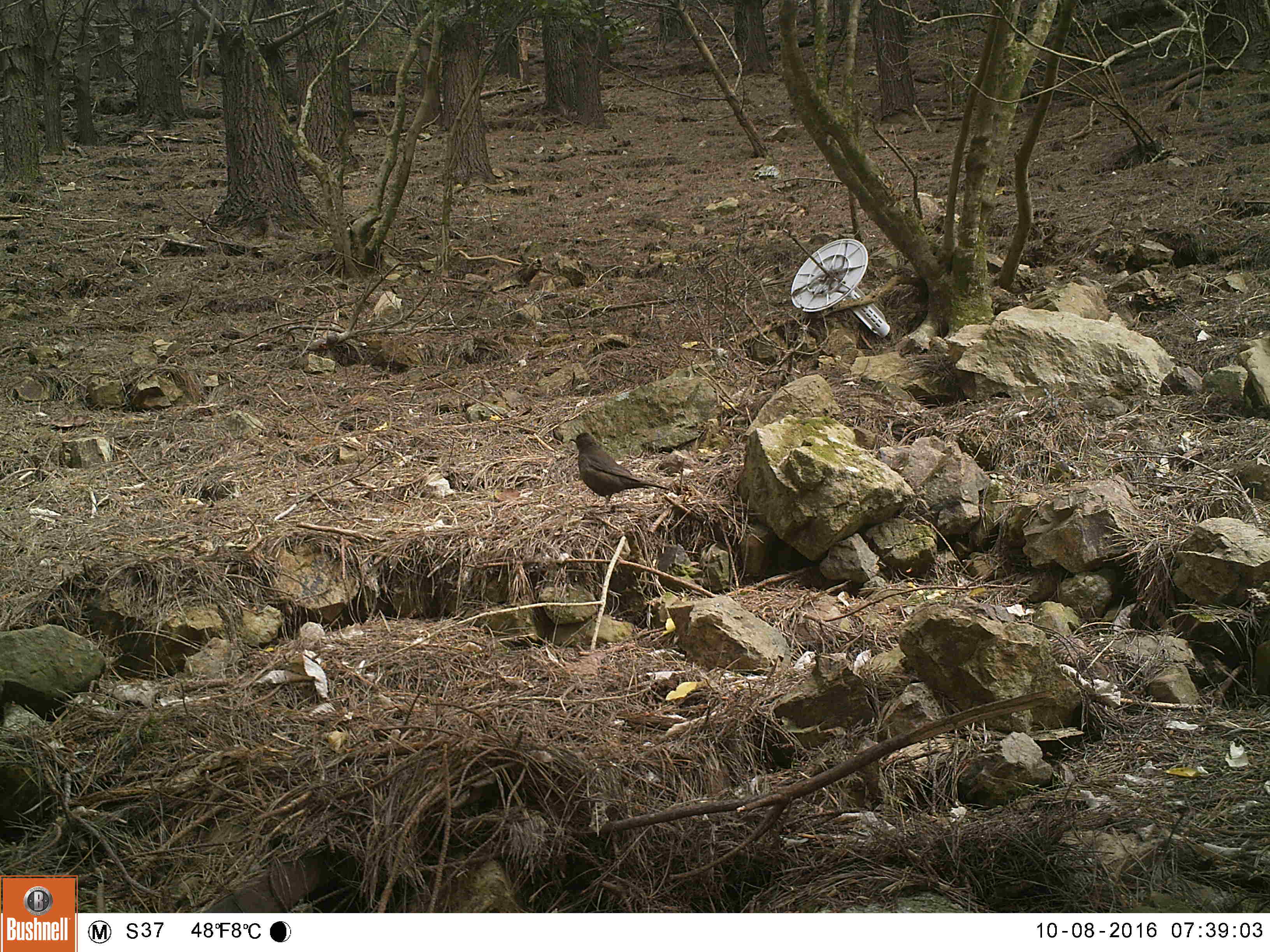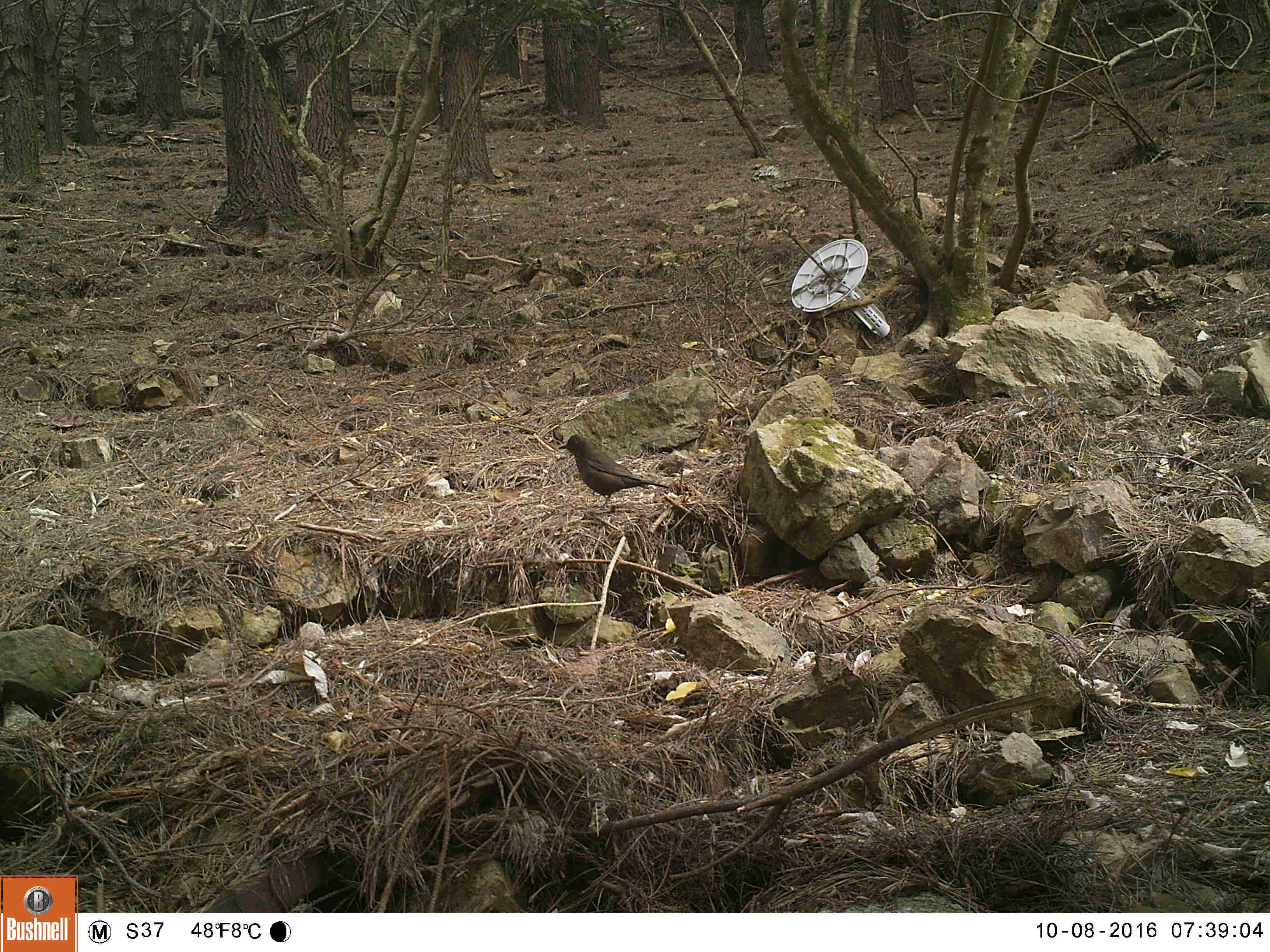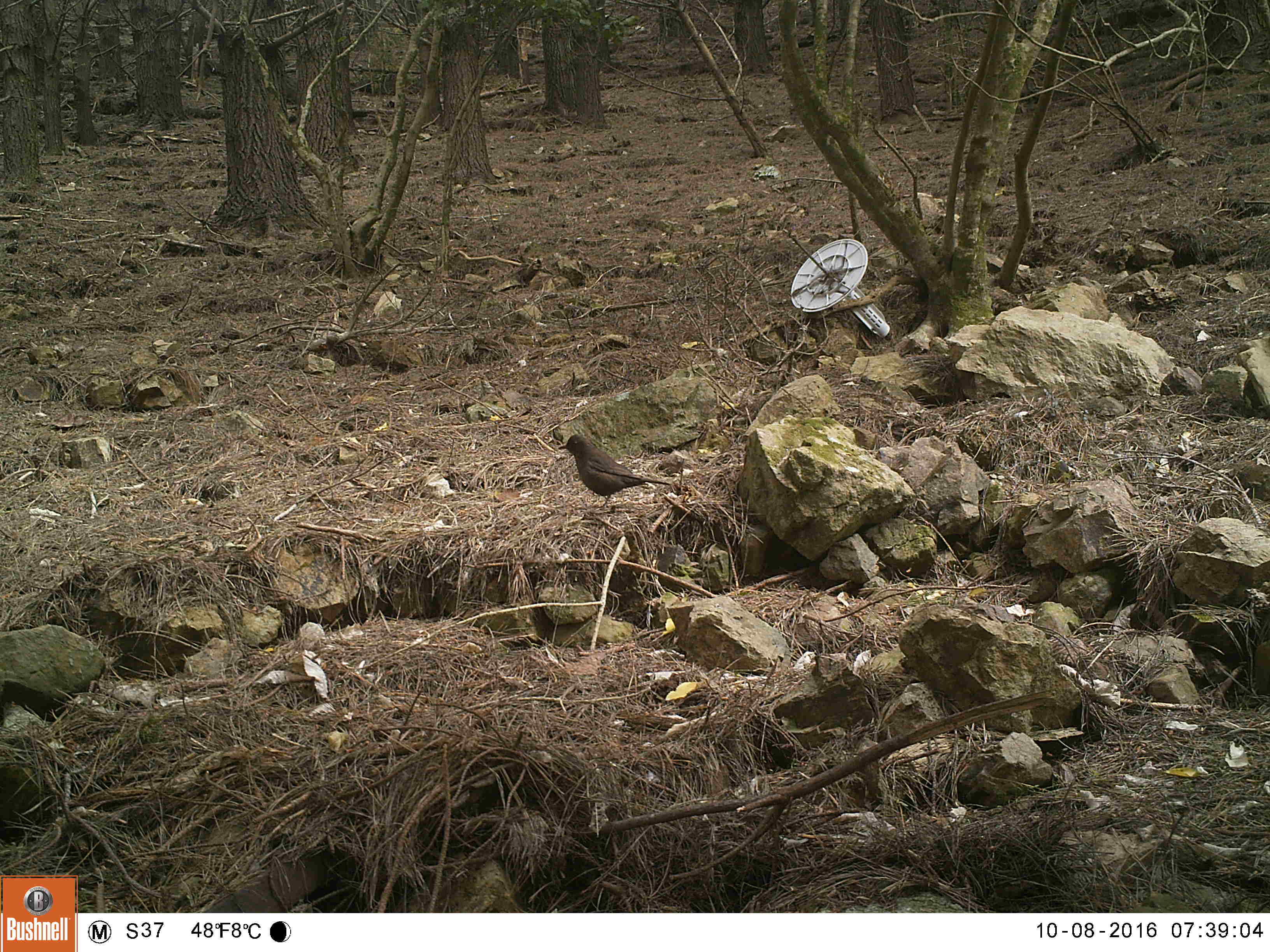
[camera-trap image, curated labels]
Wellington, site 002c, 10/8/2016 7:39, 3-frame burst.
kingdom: Animalia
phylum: Chordata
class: Aves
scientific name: Aves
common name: bird